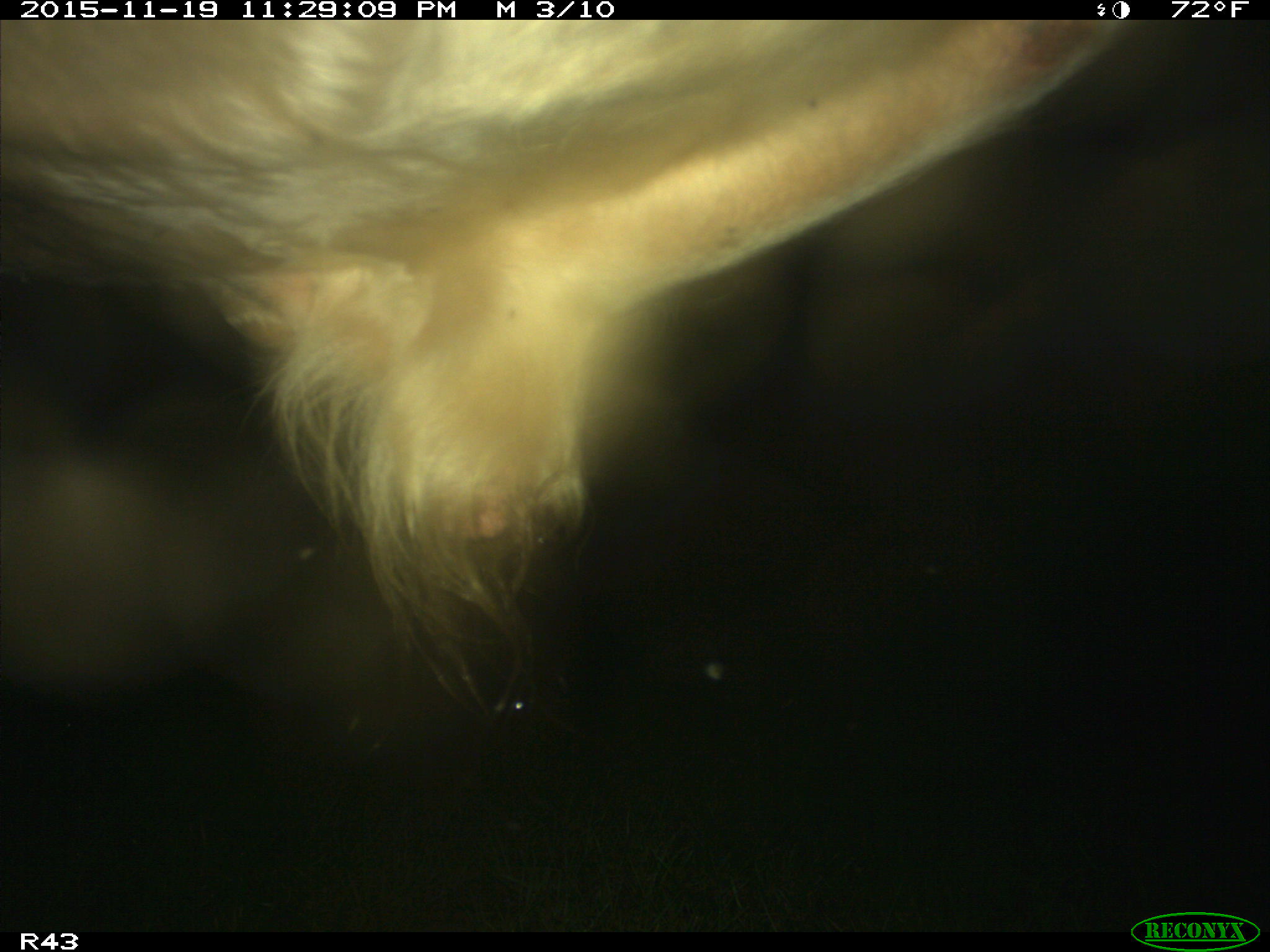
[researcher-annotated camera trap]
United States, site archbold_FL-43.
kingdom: Animalia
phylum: Chordata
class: Mammalia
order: Artiodactyla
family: Bovidae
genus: Bos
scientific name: Bos taurus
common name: domestic cow